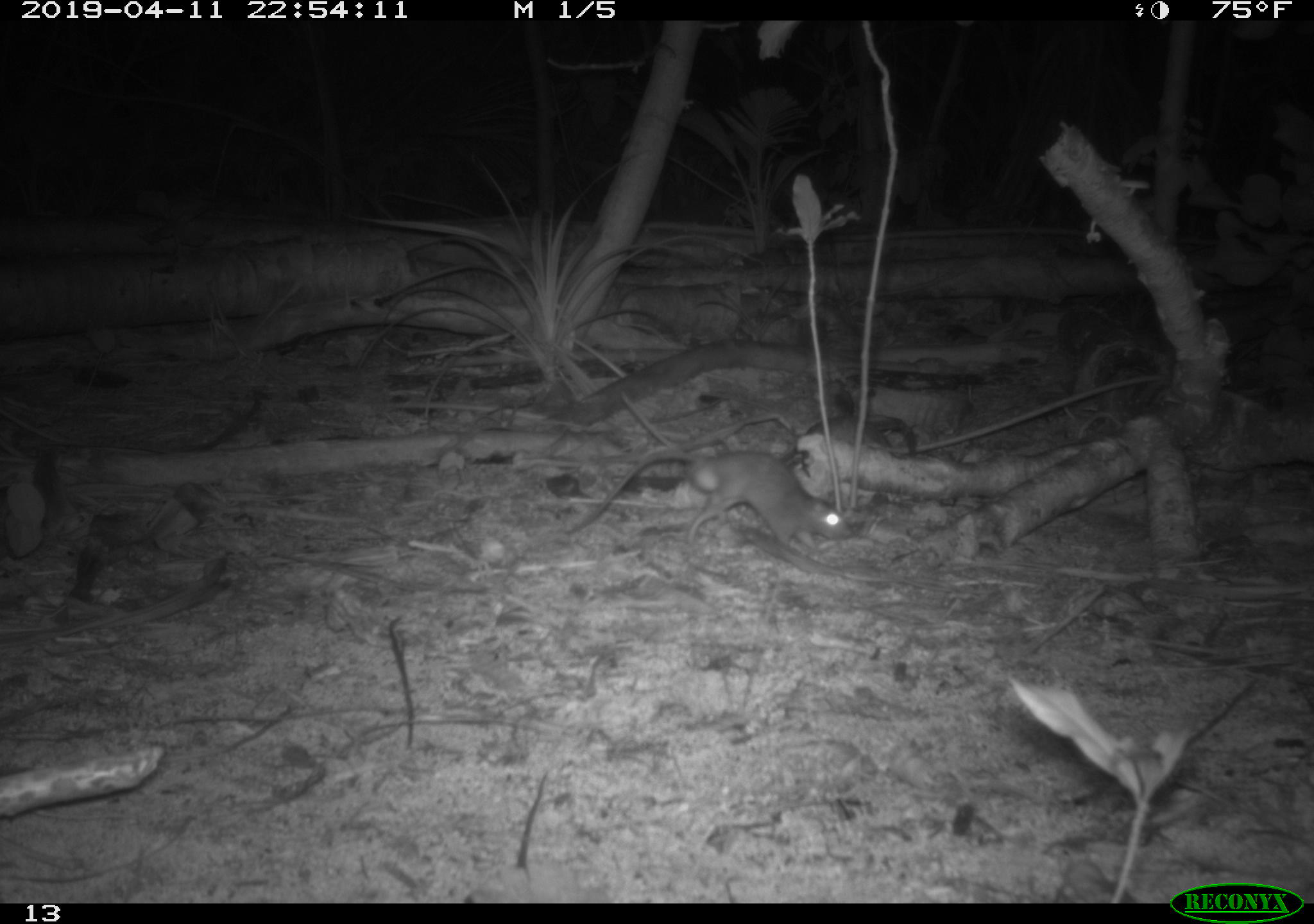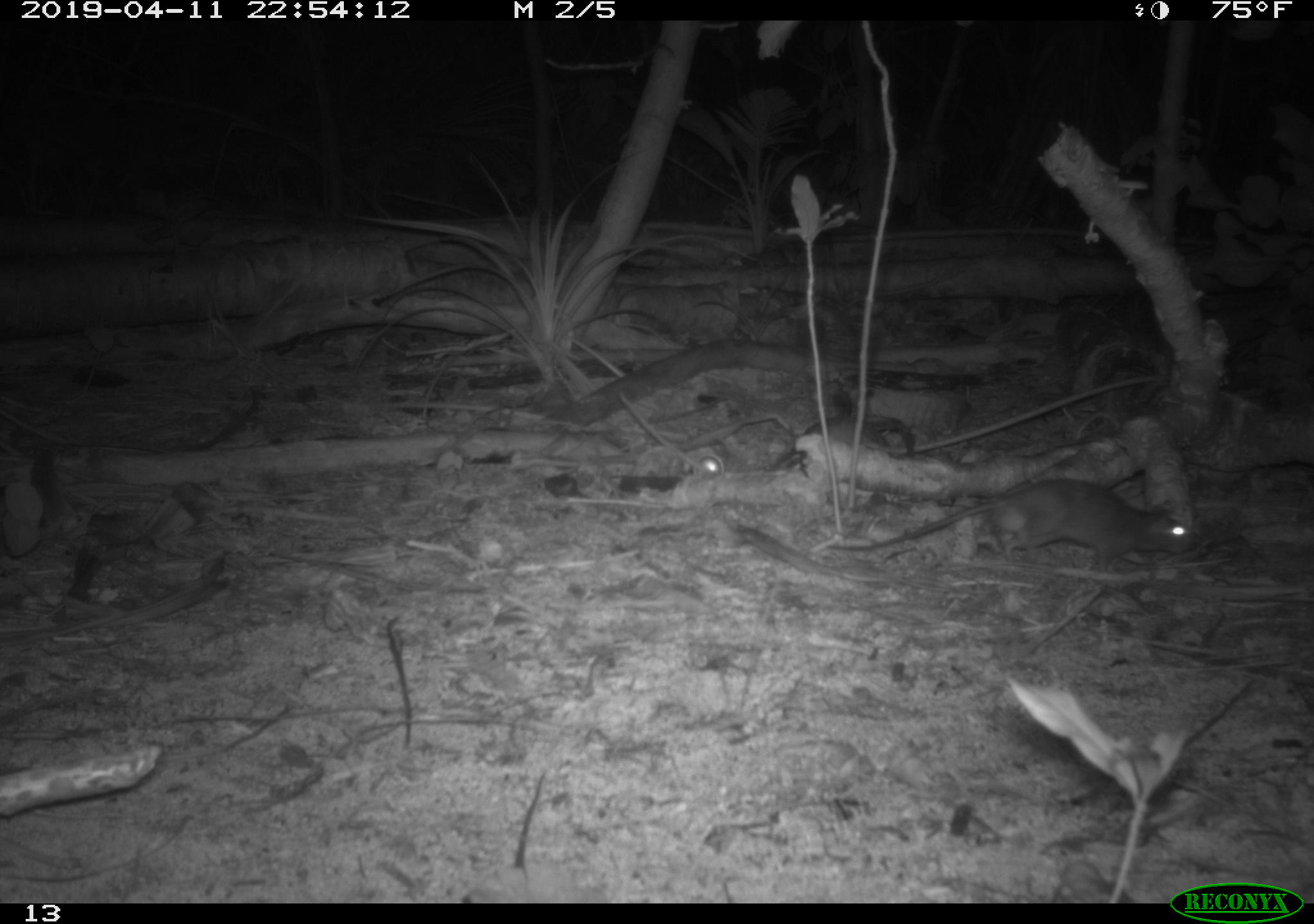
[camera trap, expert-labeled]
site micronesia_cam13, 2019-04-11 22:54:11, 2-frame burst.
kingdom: Animalia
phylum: Chordata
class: Mammalia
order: Rodentia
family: Muridae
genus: Rattus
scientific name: Rattus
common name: rat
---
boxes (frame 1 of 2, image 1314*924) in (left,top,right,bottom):
rat: (550,446,850,554)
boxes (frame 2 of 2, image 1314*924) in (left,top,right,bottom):
rat: (831,479,1199,567)